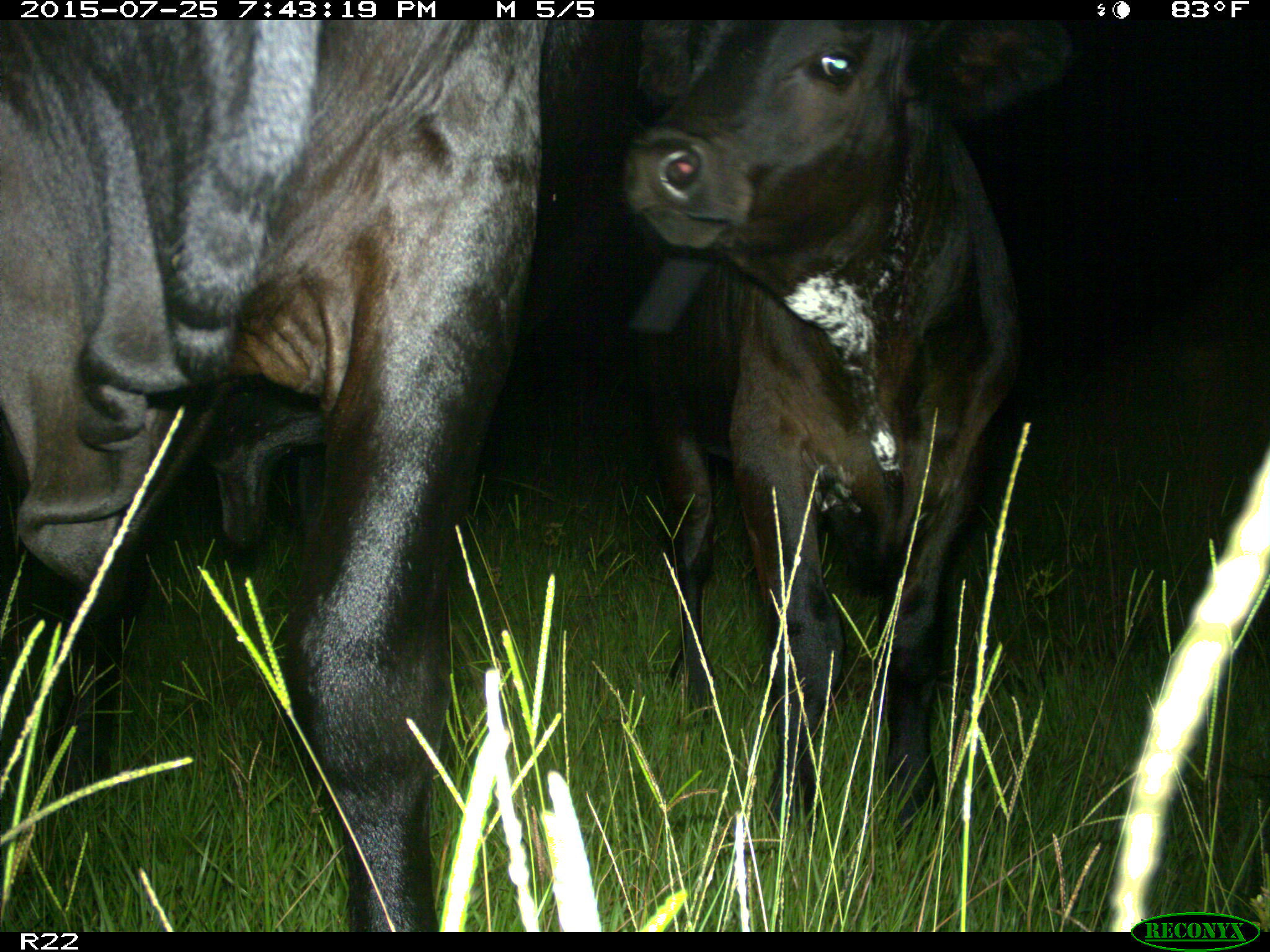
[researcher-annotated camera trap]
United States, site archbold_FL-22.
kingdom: Animalia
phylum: Chordata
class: Mammalia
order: Artiodactyla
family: Bovidae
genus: Bos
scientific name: Bos taurus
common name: domestic cow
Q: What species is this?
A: Bos taurus (domestic cow).